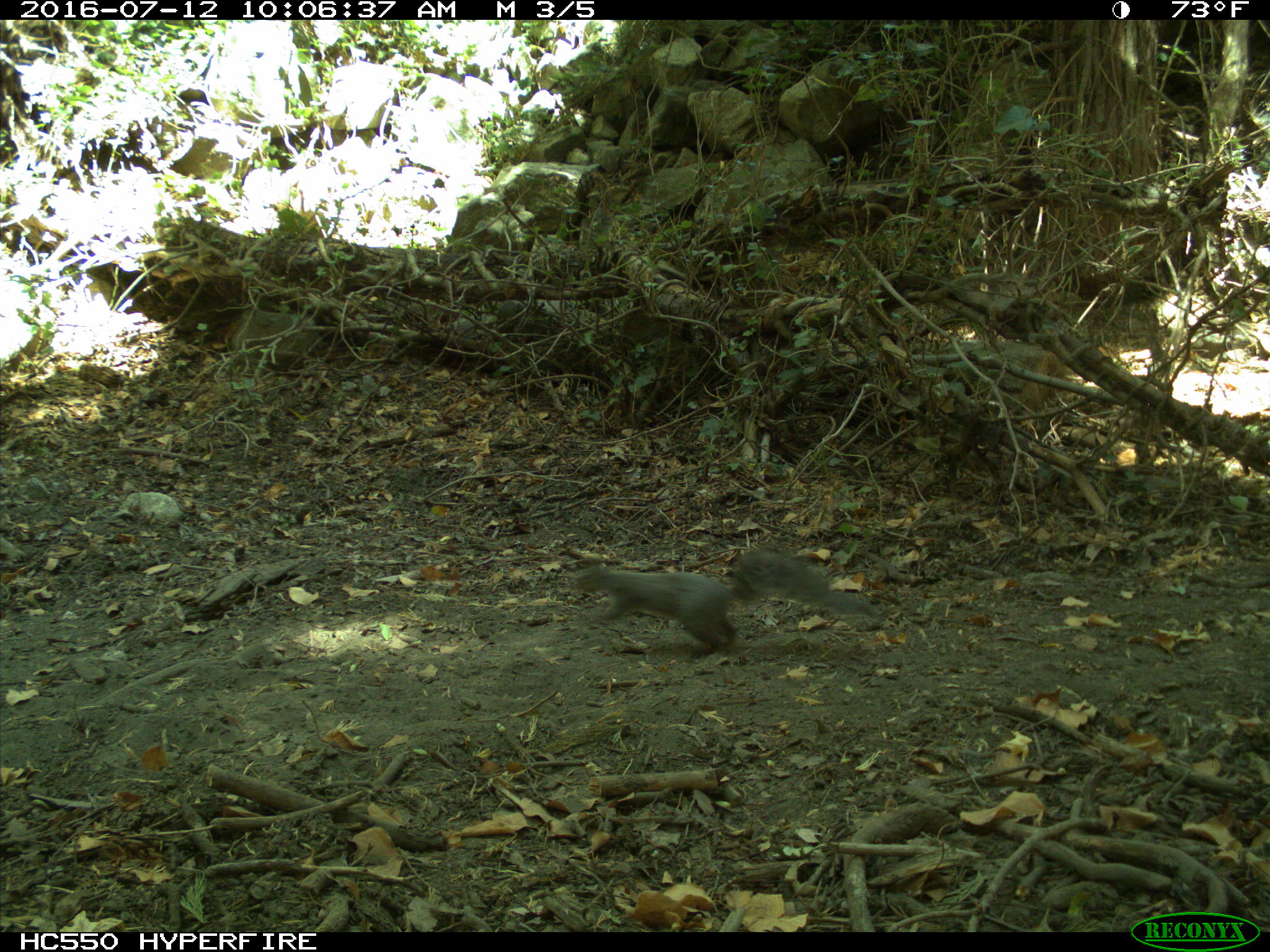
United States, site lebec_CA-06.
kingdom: Animalia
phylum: Chordata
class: Mammalia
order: Rodentia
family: Sciuridae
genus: Sciurus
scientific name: Sciurus carolinensis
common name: eastern gray squirrel